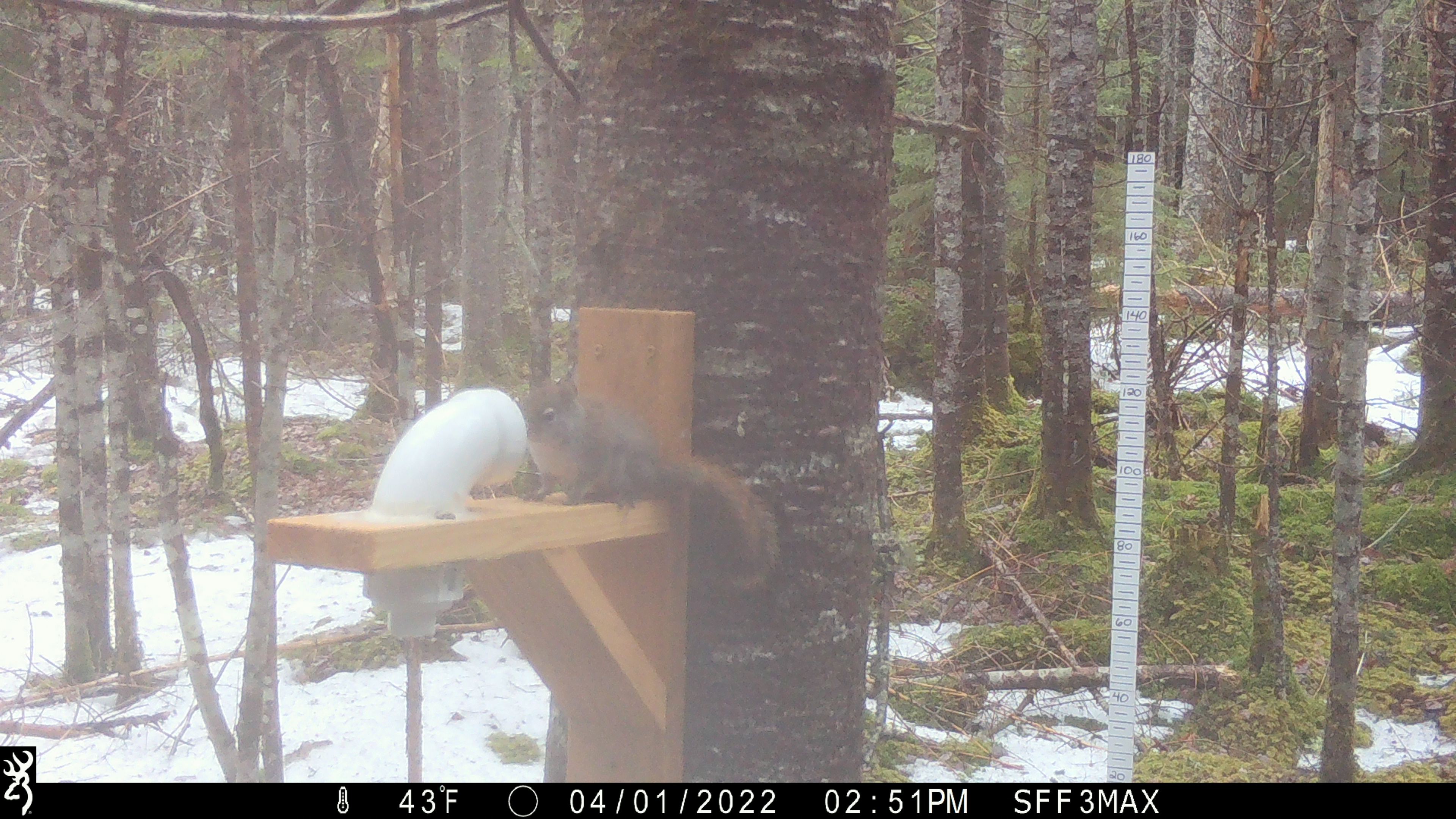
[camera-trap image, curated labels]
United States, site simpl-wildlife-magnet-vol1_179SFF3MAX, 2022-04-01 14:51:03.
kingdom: Animalia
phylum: Chordata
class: Mammalia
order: Rodentia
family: Sciuridae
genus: Tamiasciurus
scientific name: Tamiasciurus hudsonicus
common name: red squirrel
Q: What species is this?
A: Red squirrel (Tamiasciurus hudsonicus).